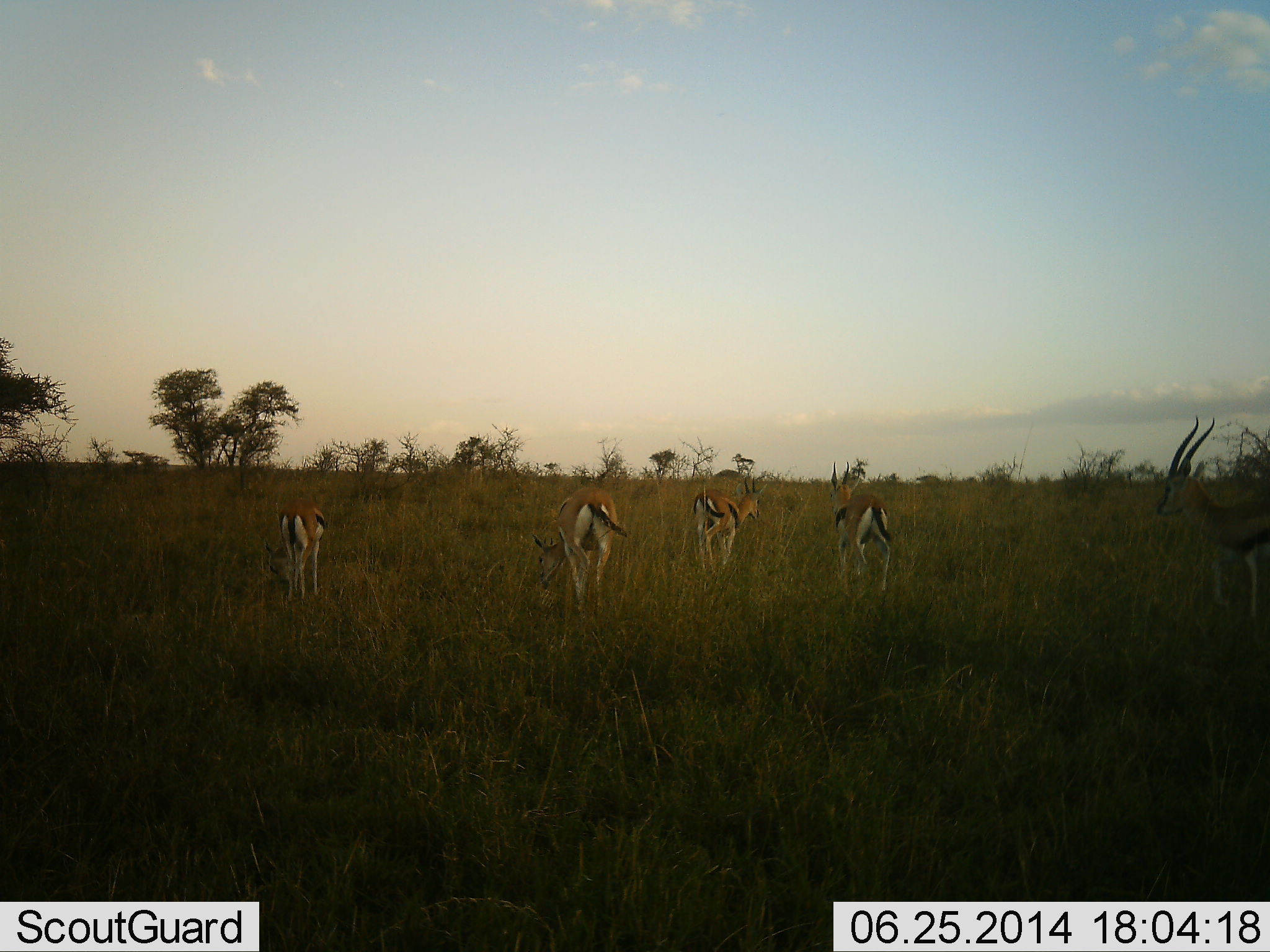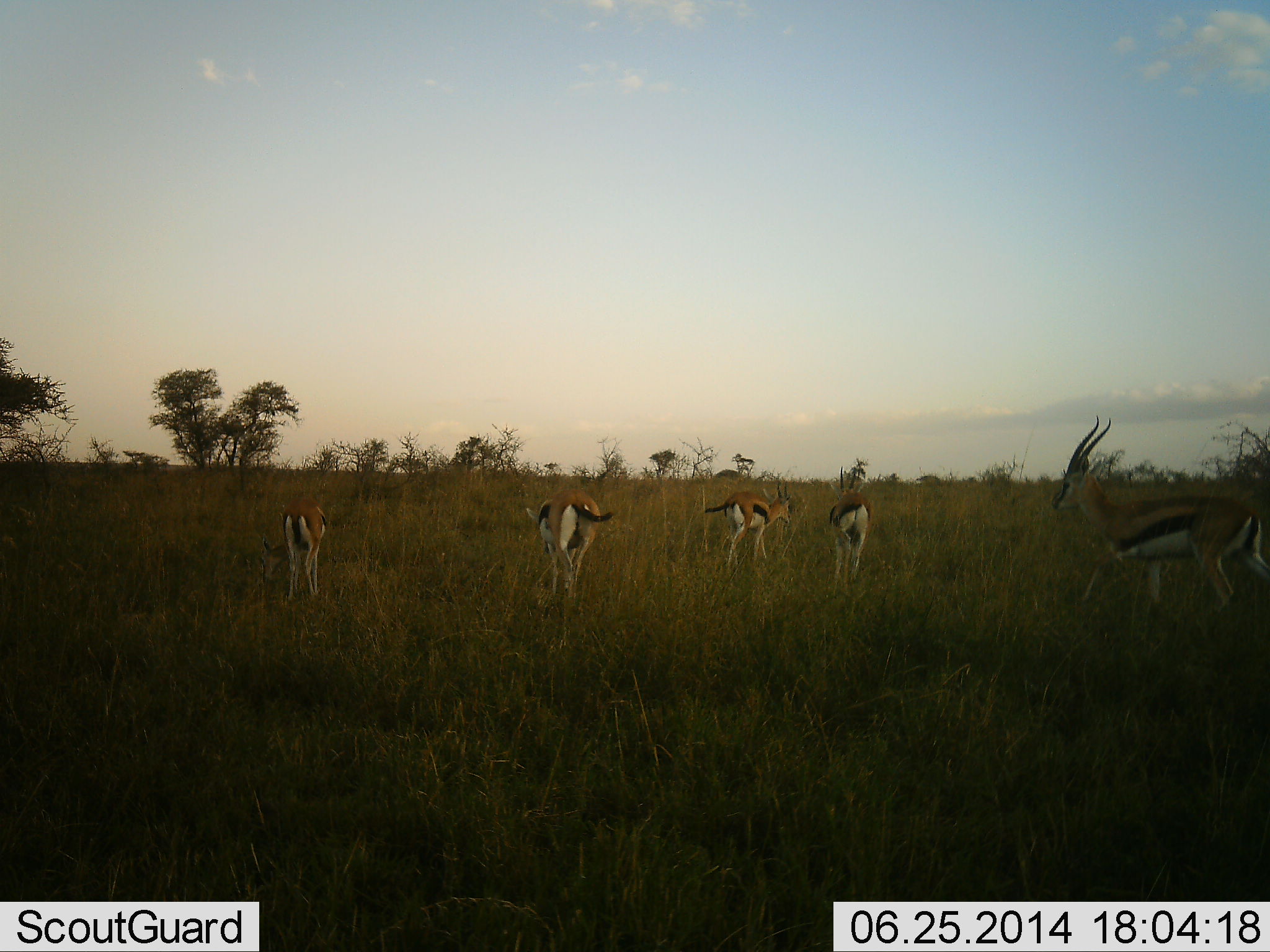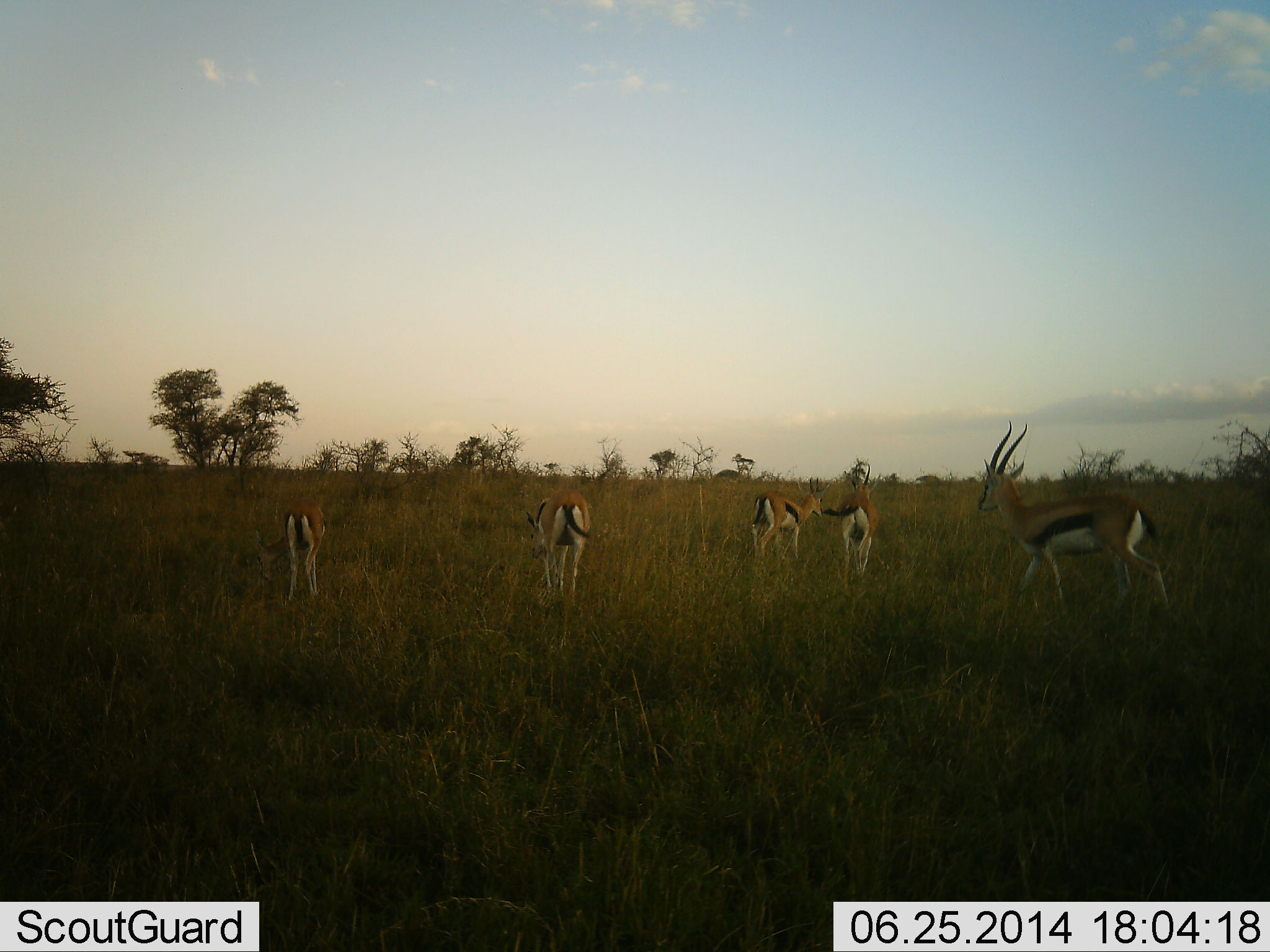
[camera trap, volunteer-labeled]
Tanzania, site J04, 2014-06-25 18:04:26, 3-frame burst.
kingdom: Animalia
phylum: Chordata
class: Mammalia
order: Artiodactyla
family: Bovidae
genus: Eudorcas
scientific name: Eudorcas thomsonii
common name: thomson's gazelle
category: gazellethomsons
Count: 5.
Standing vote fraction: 20%.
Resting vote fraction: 0%.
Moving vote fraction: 80%.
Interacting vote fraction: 0%.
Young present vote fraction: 0%.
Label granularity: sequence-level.